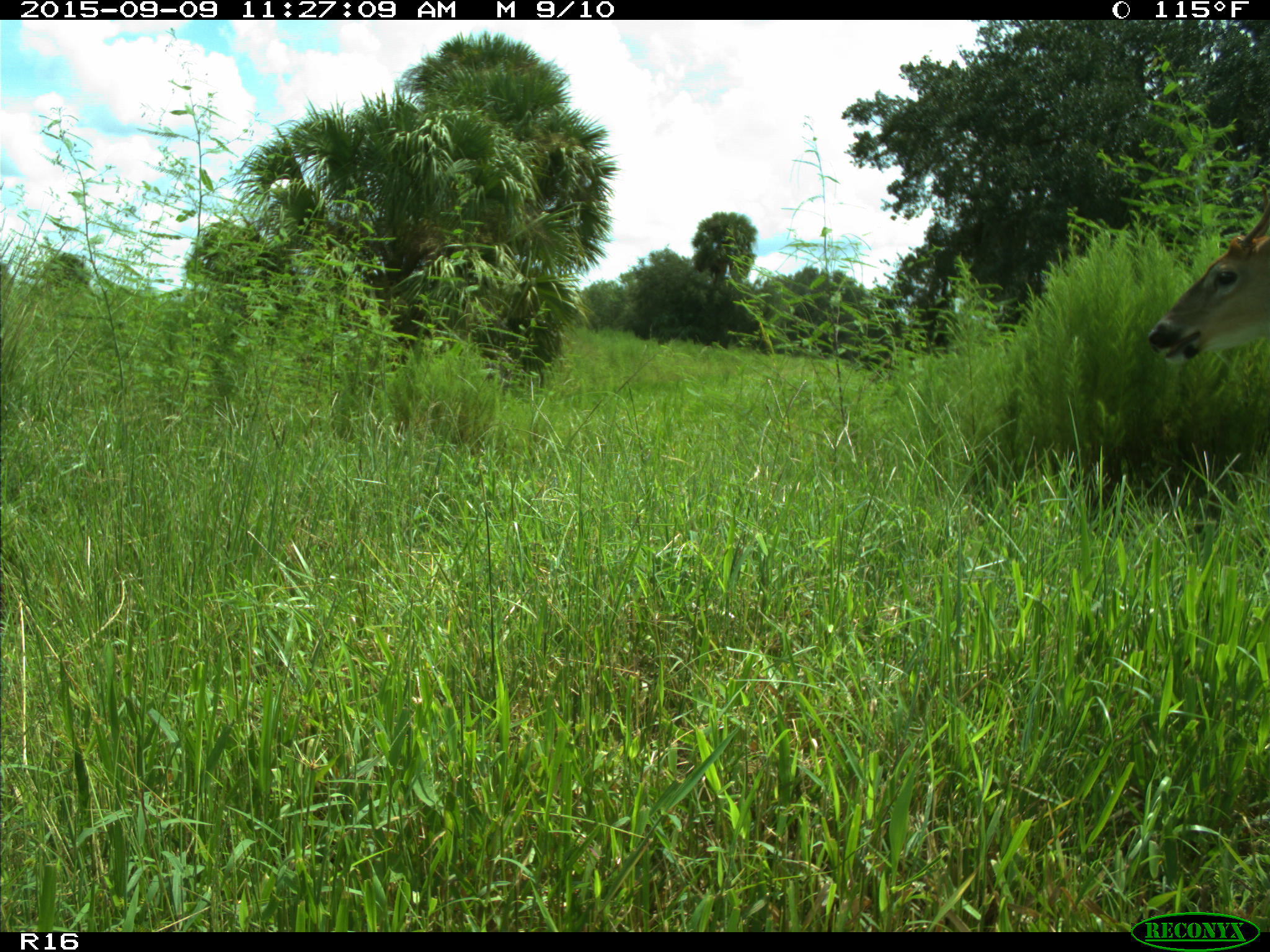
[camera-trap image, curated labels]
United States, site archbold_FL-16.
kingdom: Animalia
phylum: Chordata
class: Mammalia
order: Artiodactyla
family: Cervidae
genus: Odocoileus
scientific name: Odocoileus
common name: deer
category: unidentified deer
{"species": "unidentified deer (deer) (Odocoileus)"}